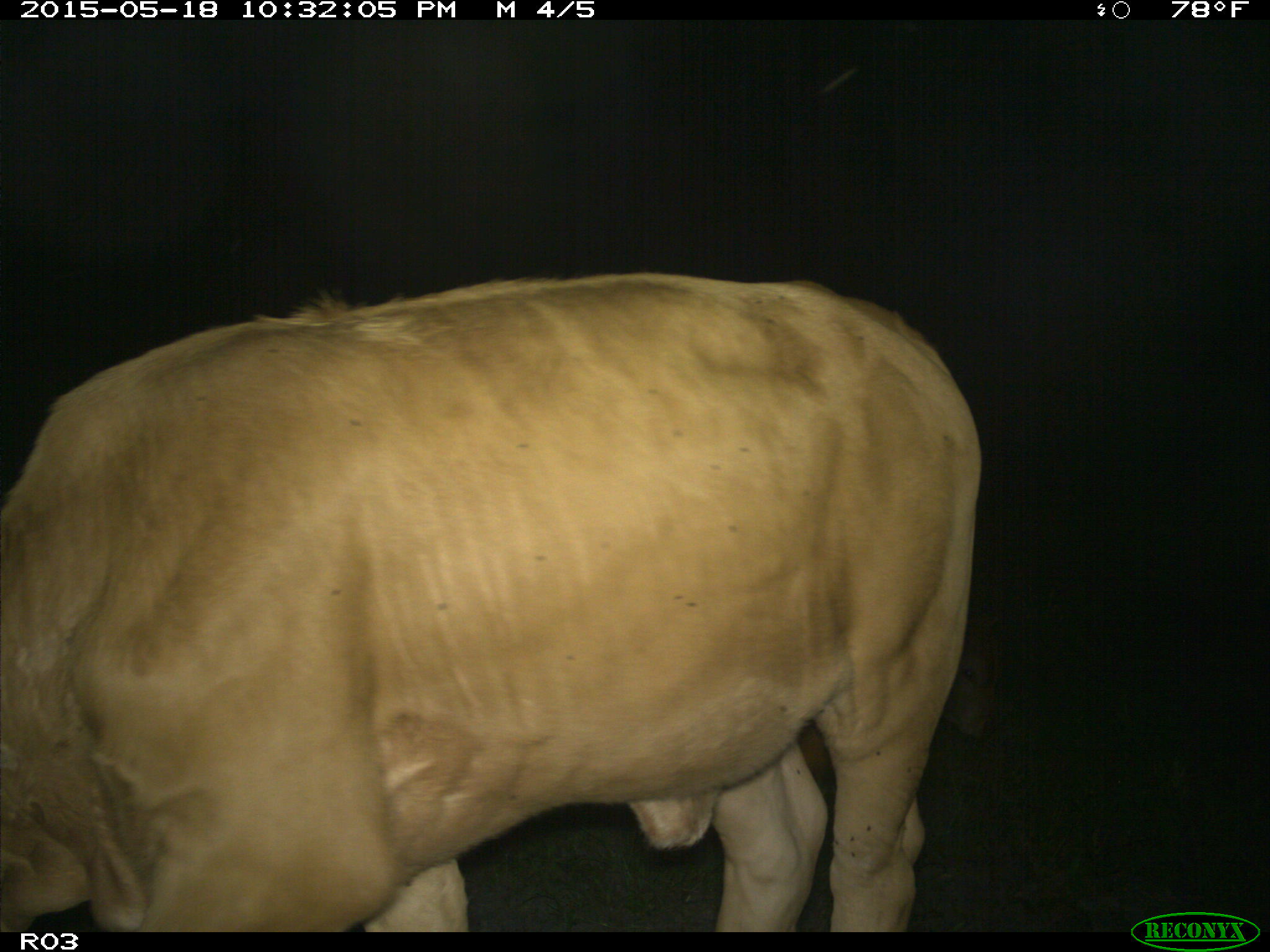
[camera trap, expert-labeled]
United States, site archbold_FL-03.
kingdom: Animalia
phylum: Chordata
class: Mammalia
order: Artiodactyla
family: Bovidae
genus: Bos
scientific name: Bos taurus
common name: domestic cow